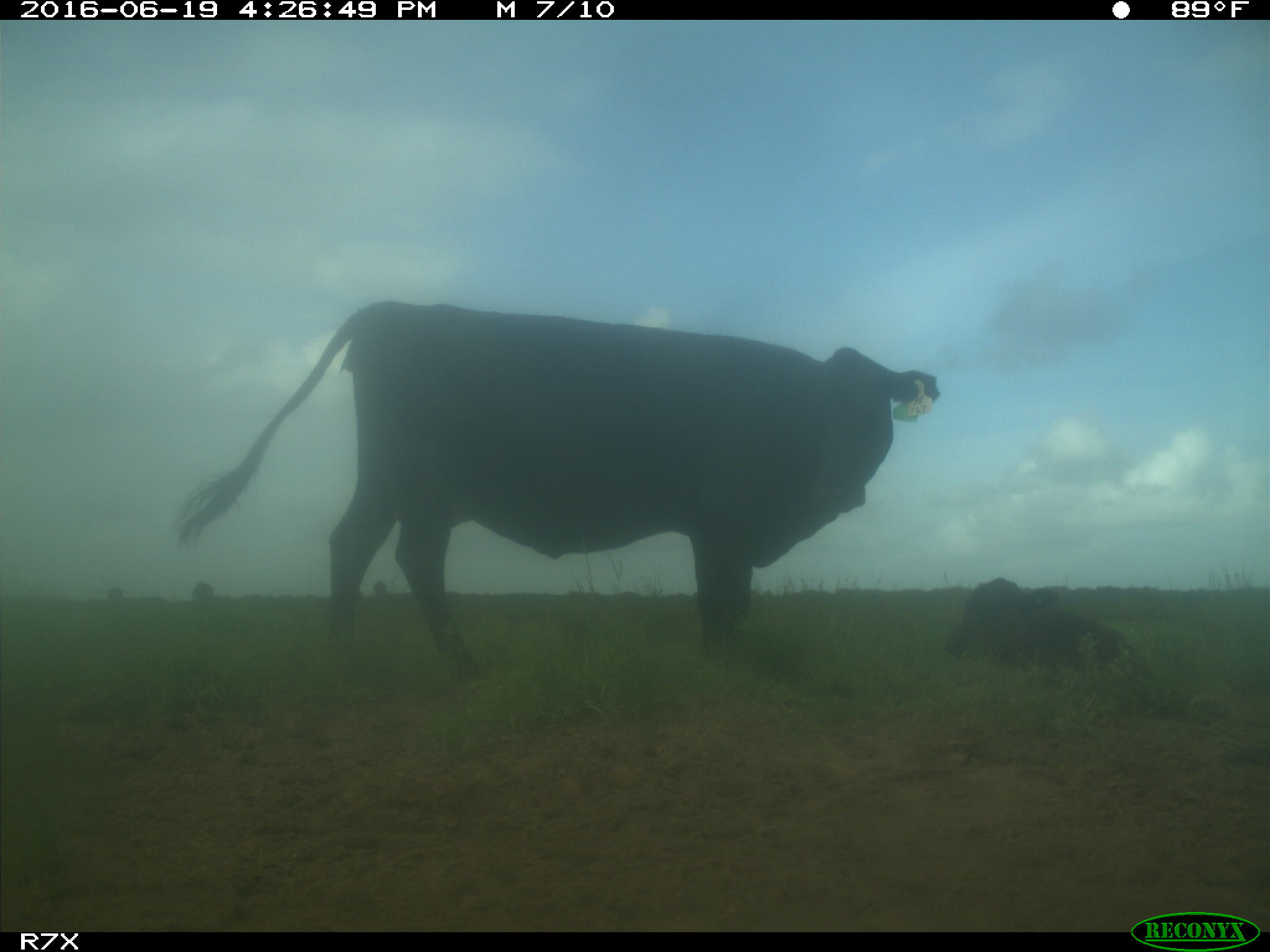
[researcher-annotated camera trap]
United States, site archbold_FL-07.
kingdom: Animalia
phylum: Chordata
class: Mammalia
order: Artiodactyla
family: Bovidae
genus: Bos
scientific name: Bos taurus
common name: domestic cow